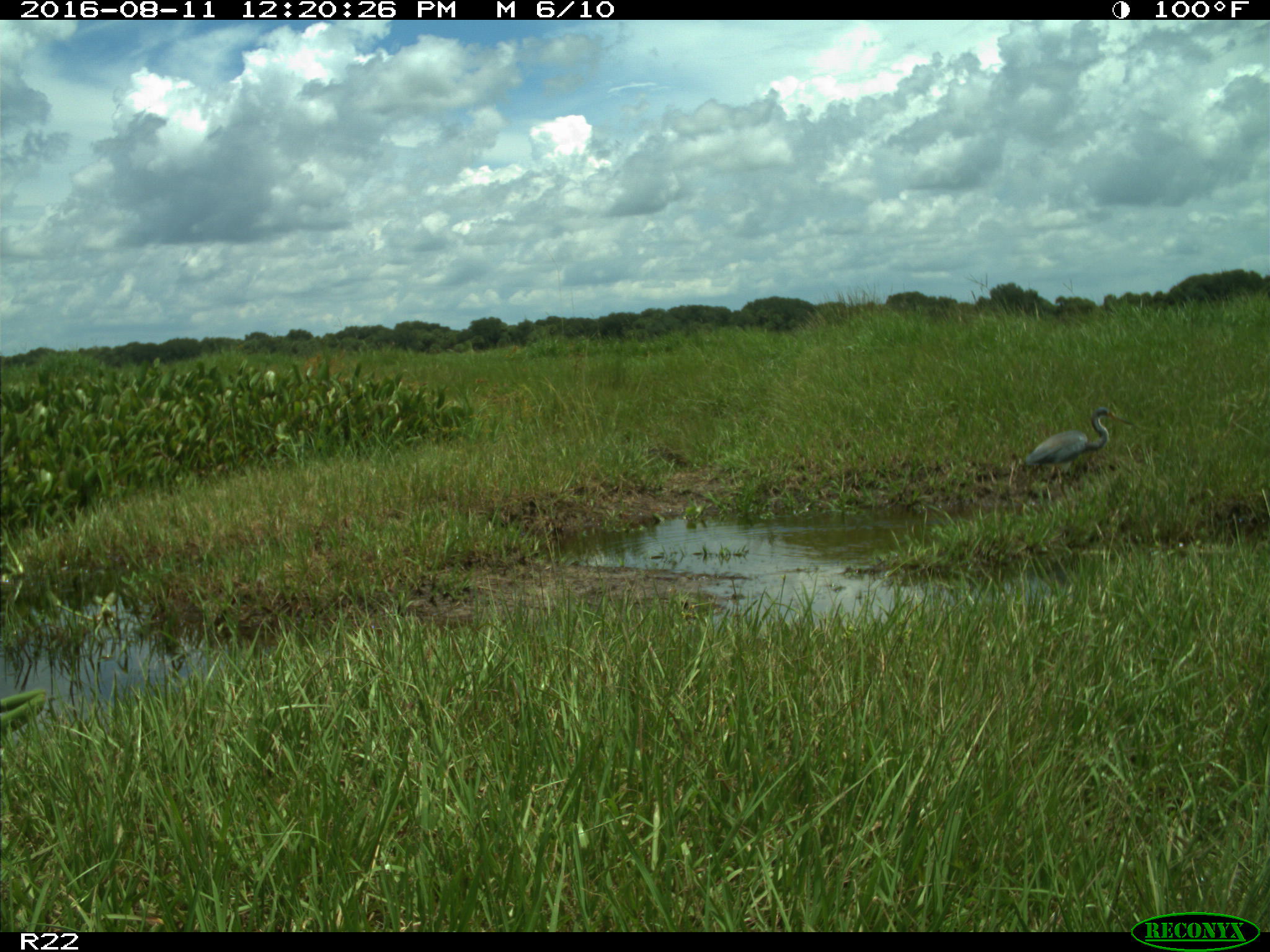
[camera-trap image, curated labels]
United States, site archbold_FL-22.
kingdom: Animalia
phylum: Chordata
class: Aves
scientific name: Aves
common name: birds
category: unidentified bird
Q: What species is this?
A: Unidentified bird (birds) (Aves).